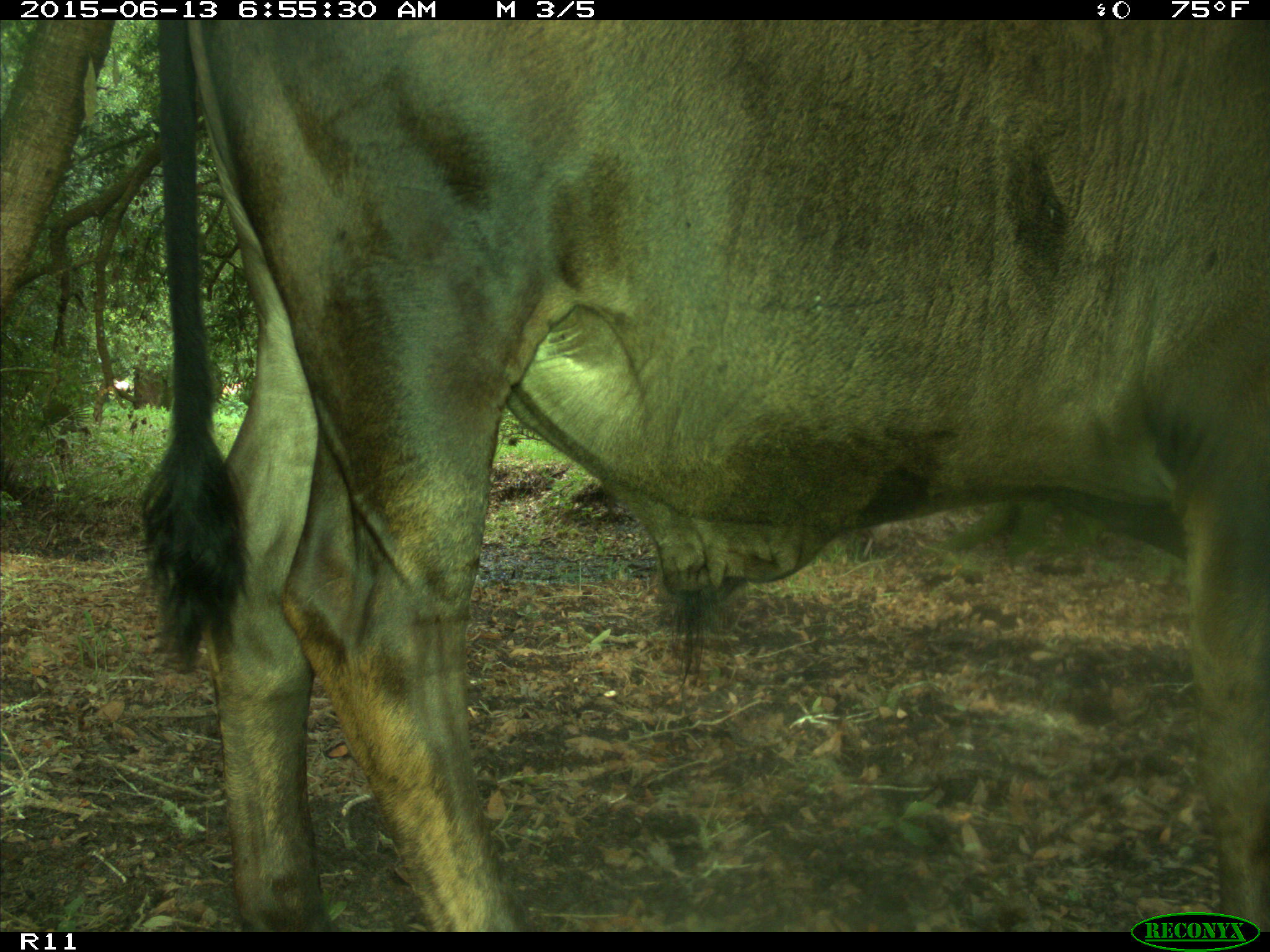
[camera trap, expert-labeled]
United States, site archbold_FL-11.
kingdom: Animalia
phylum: Chordata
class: Mammalia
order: Artiodactyla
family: Bovidae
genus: Bos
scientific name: Bos taurus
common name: domestic cow